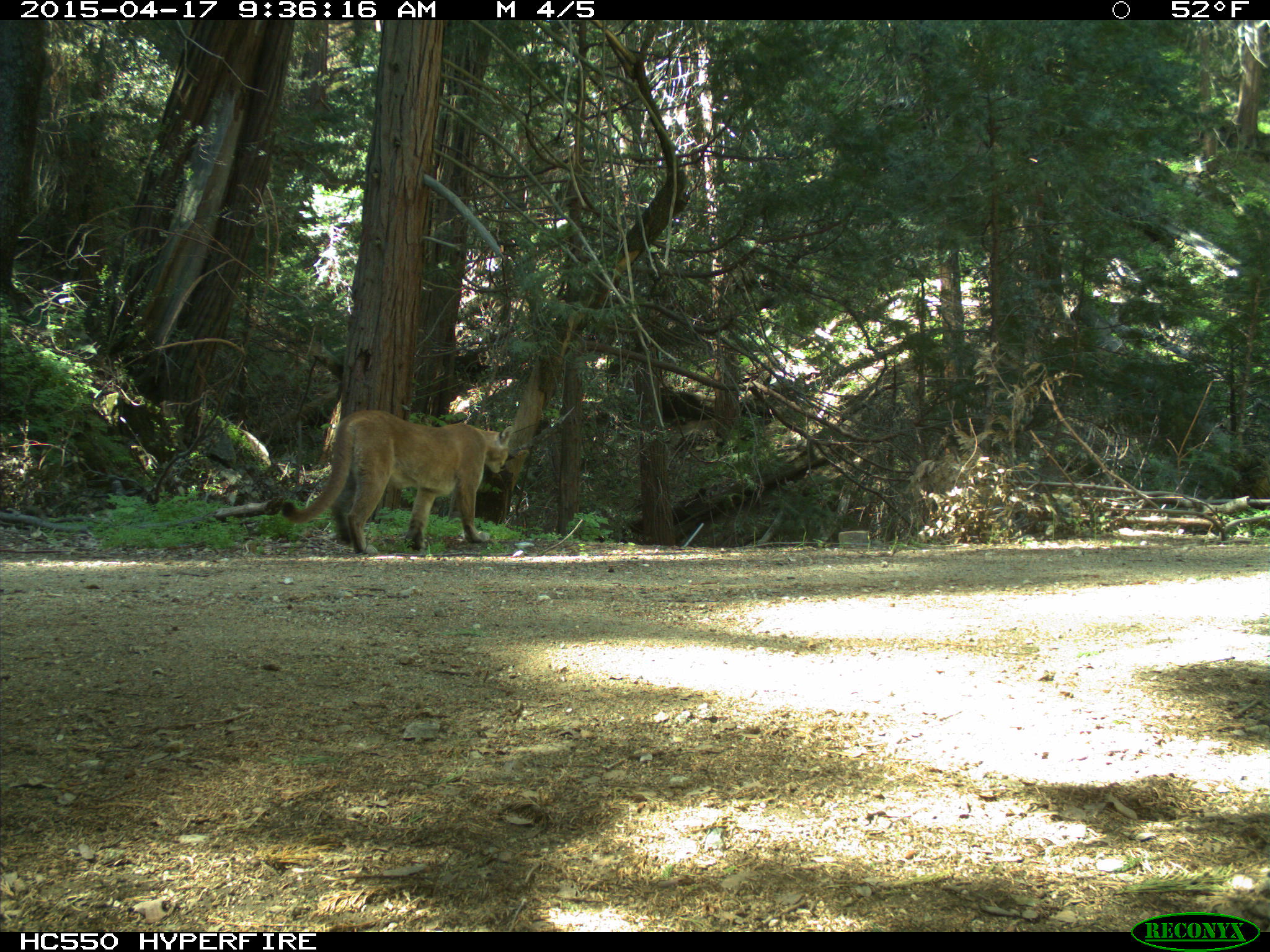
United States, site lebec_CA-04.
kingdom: Animalia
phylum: Chordata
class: Mammalia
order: Carnivora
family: Felidae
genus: Puma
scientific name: Puma concolor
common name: mountain lion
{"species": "Puma concolor (mountain lion)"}